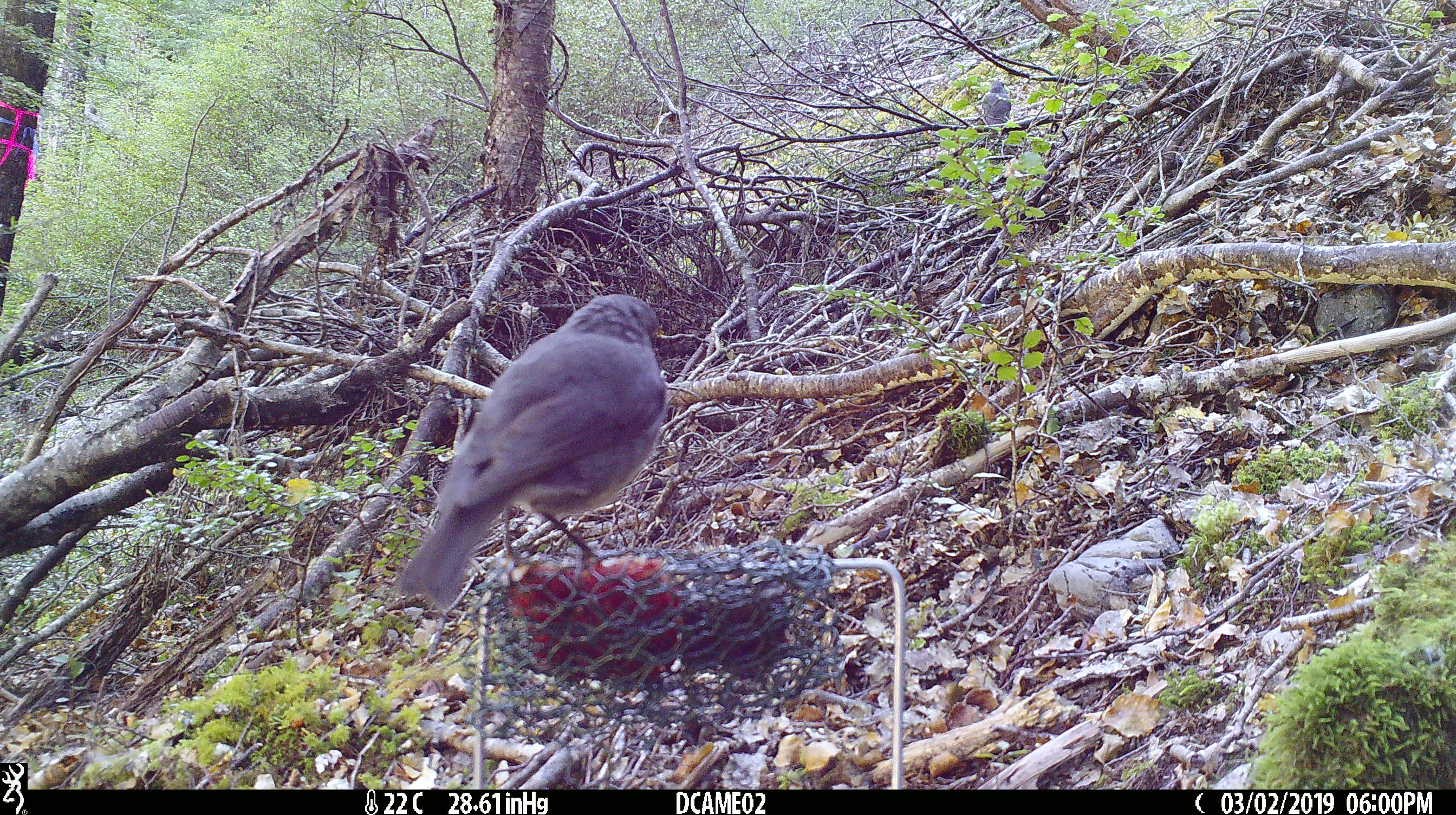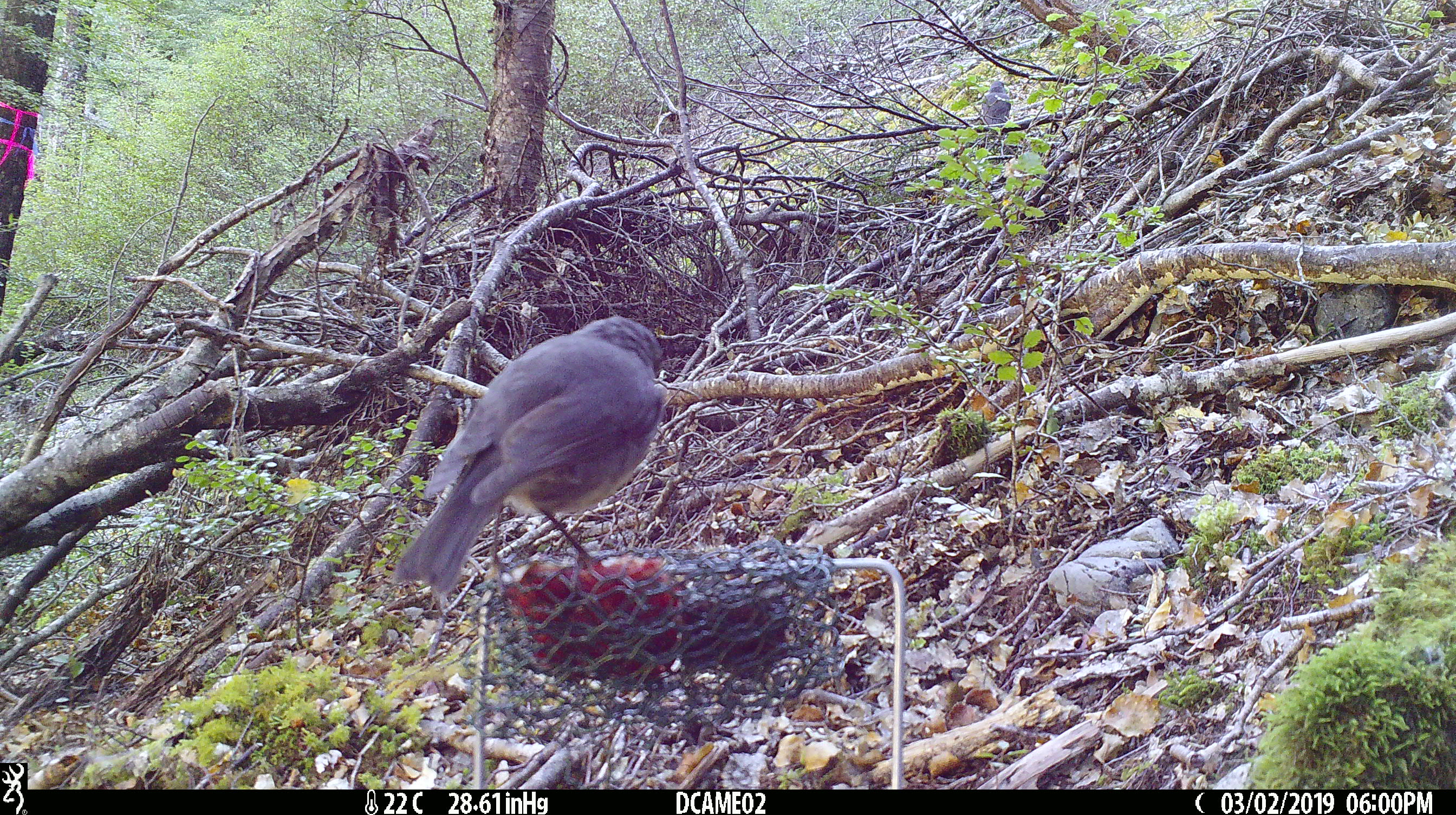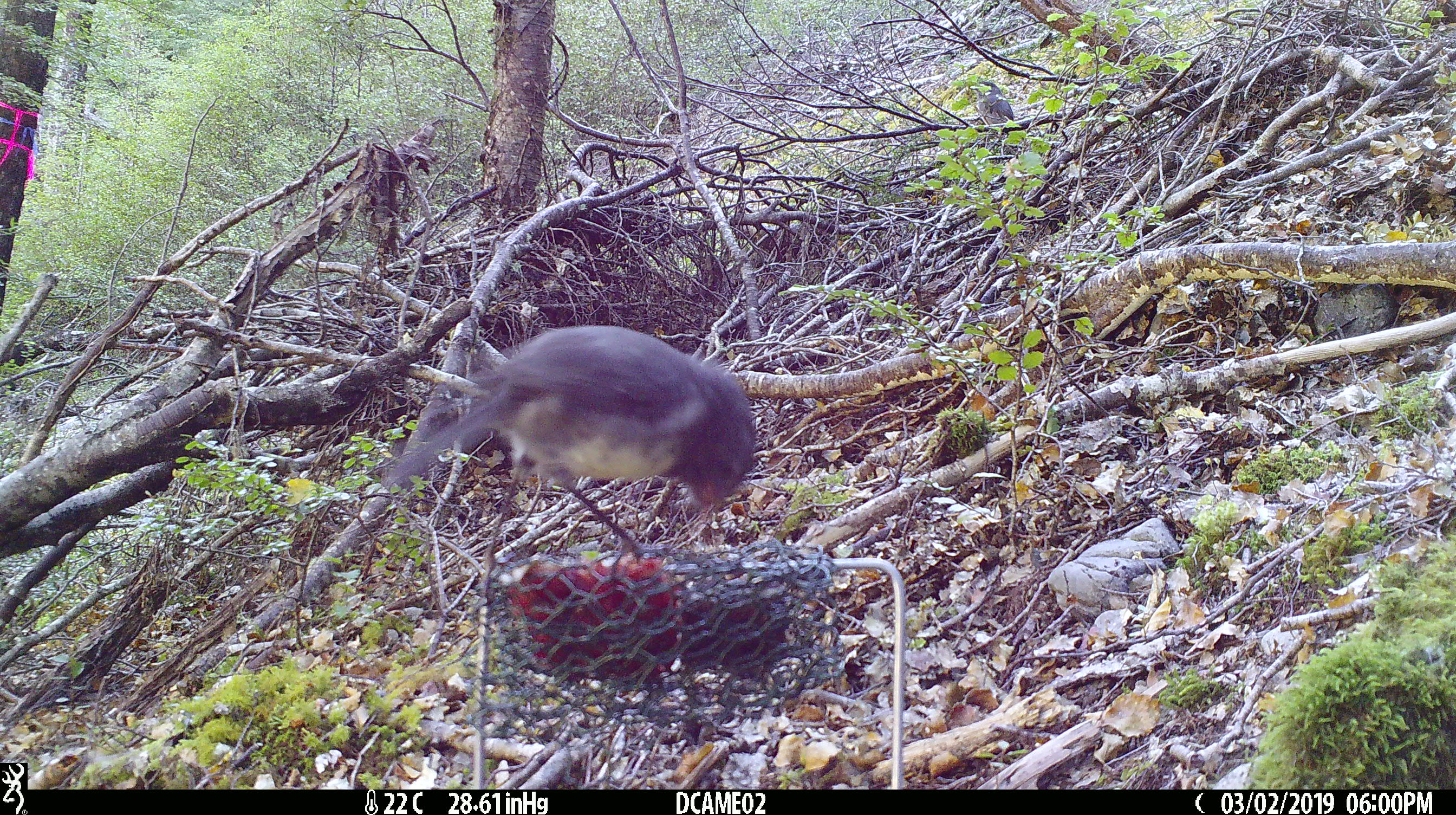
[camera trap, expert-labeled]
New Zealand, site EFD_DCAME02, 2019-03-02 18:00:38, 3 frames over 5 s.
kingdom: Animalia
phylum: Chordata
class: Aves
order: Passeriformes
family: Petroicidae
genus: Petroica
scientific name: Petroica australis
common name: new zealand robin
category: robin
Robin (new zealand robin) (Petroica australis).